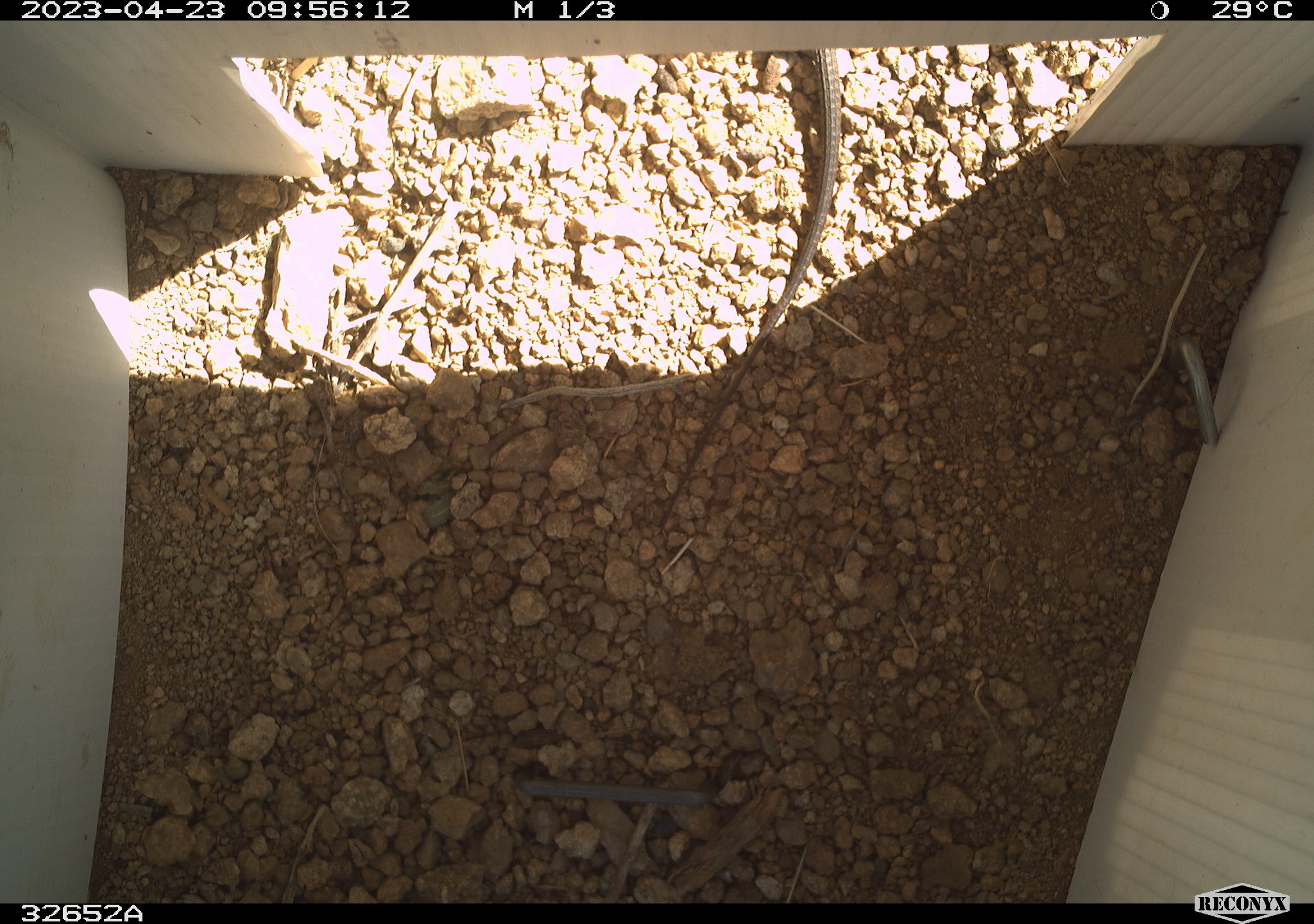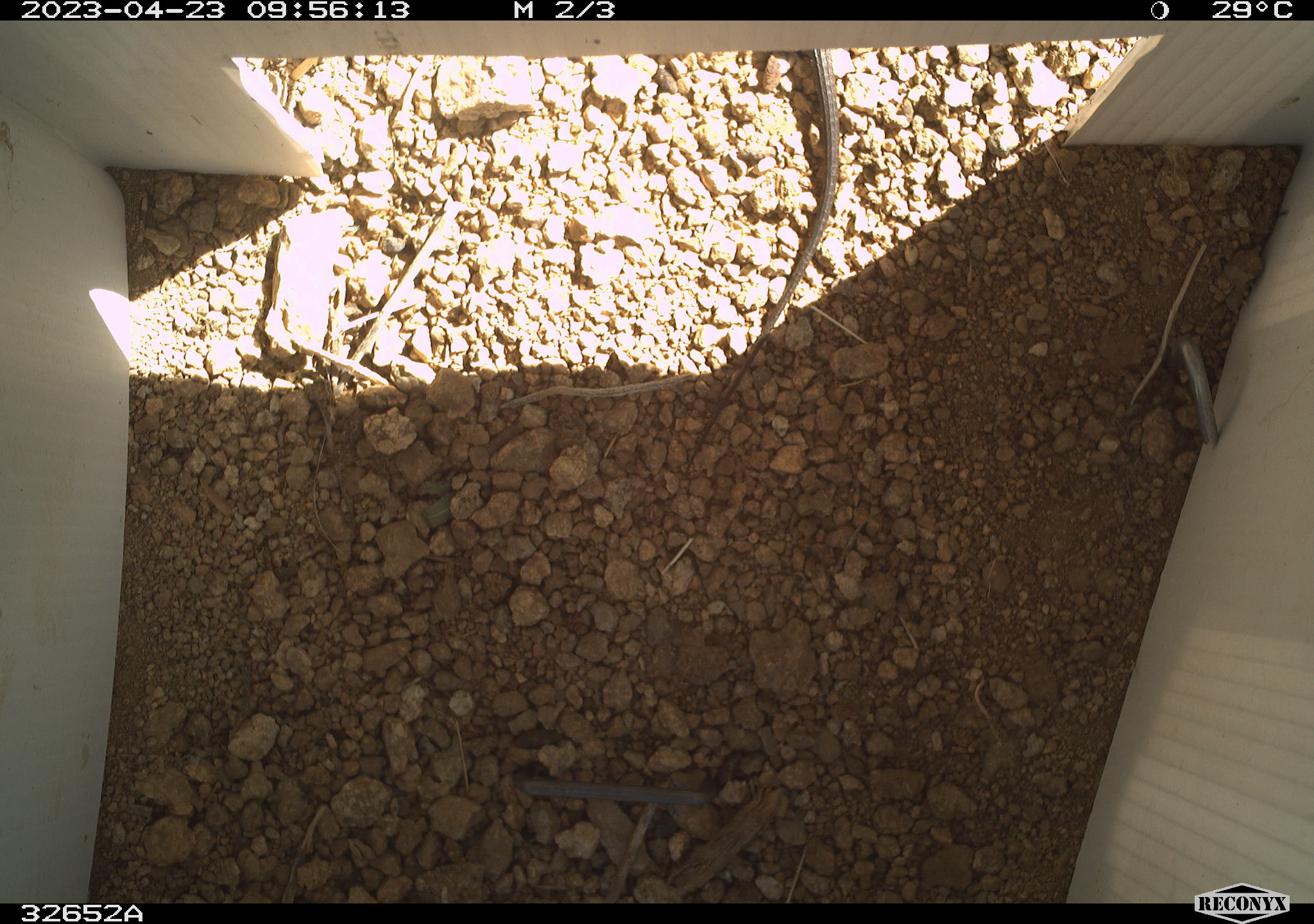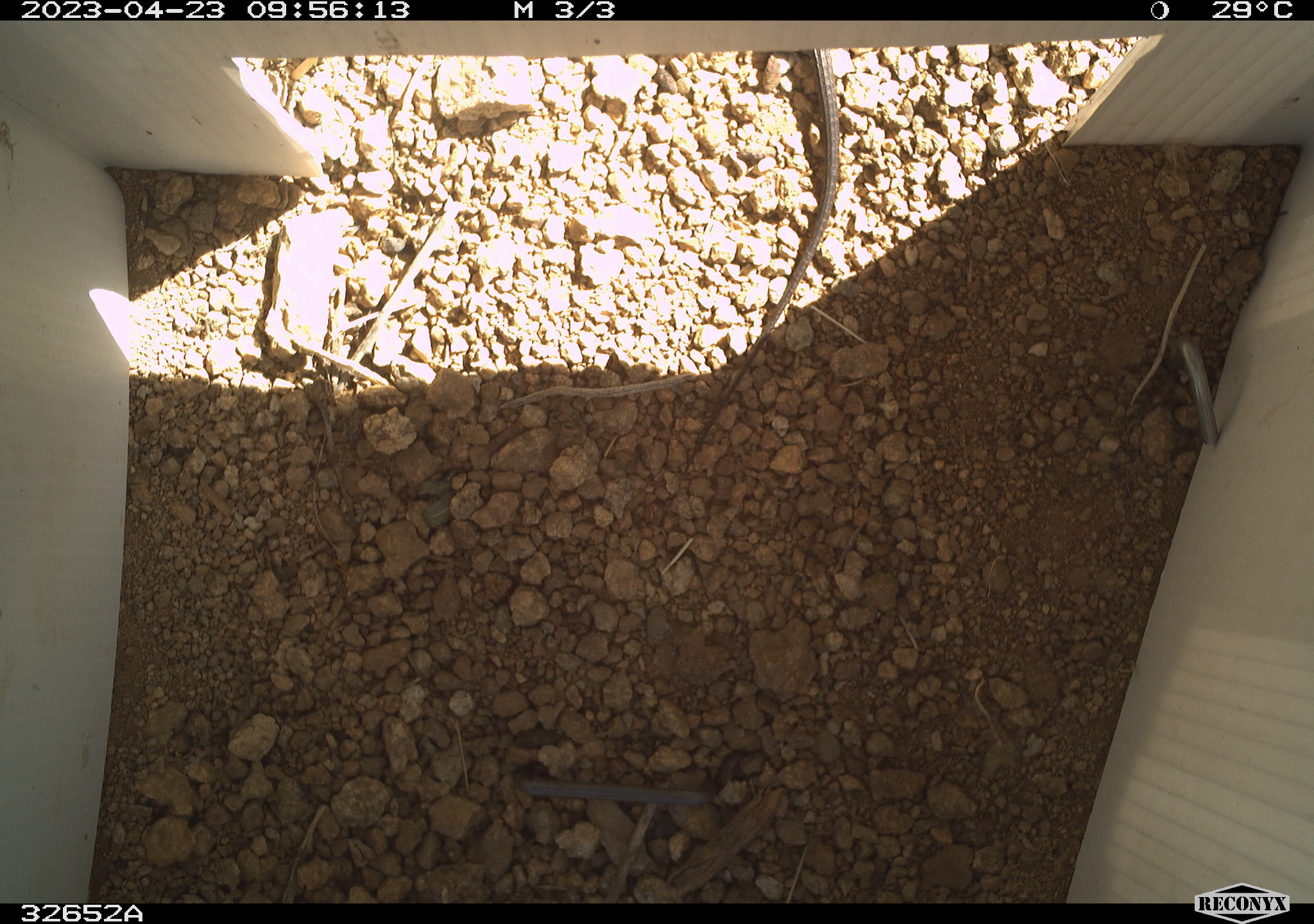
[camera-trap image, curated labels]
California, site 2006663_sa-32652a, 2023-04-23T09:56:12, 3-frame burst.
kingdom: Animalia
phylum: Chordata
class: Reptilia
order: Squamata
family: Teiidae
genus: Aspidoscelis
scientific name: Aspidoscelis tigris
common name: western whiptail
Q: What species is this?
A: Western whiptail (Aspidoscelis tigris).